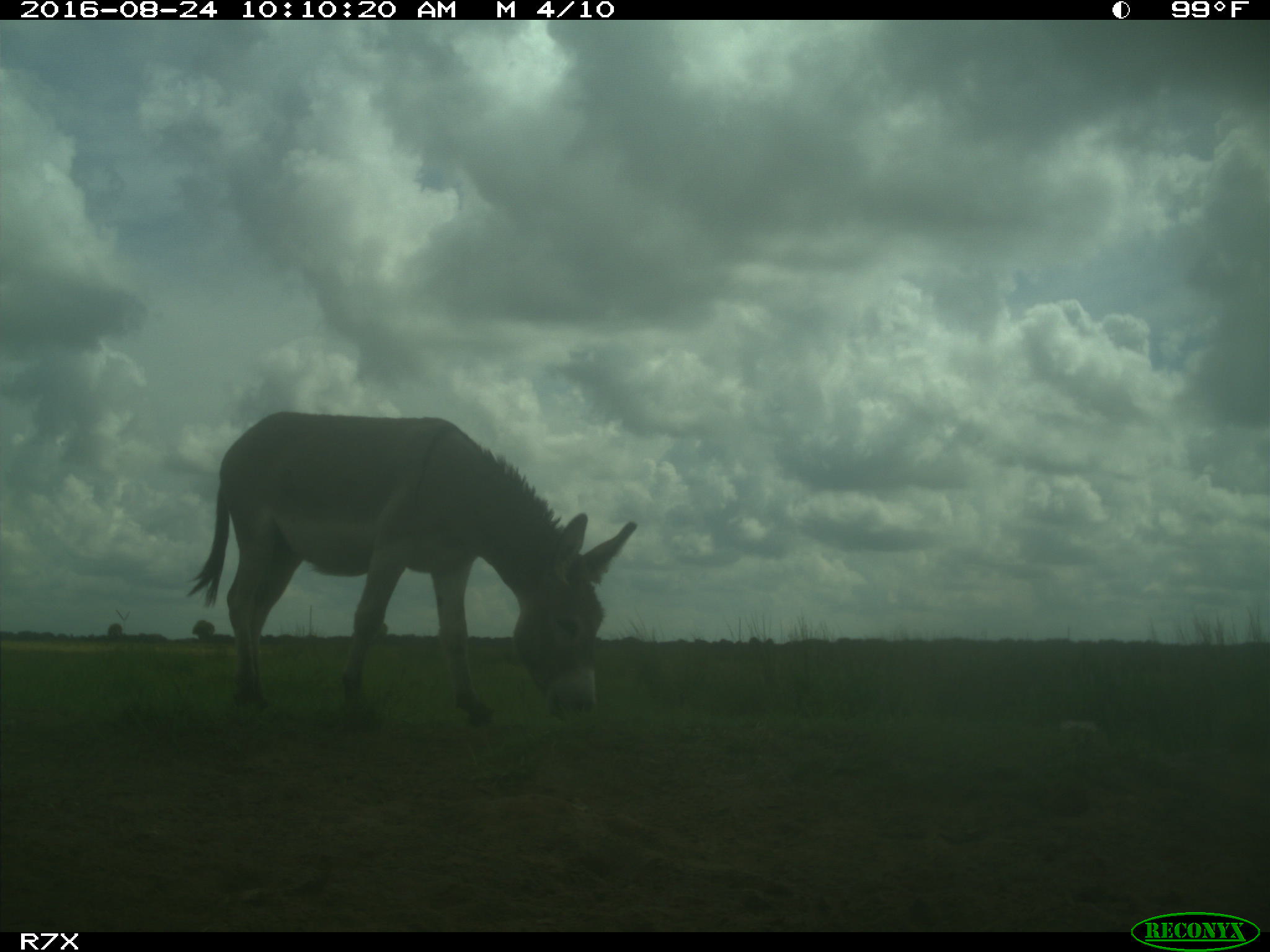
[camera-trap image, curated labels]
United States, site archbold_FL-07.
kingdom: Animalia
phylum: Chordata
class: Mammalia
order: Perissodactyla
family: Equidae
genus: Equus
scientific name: Equus africanus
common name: african wild ass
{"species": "Equus africanus (african wild ass)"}